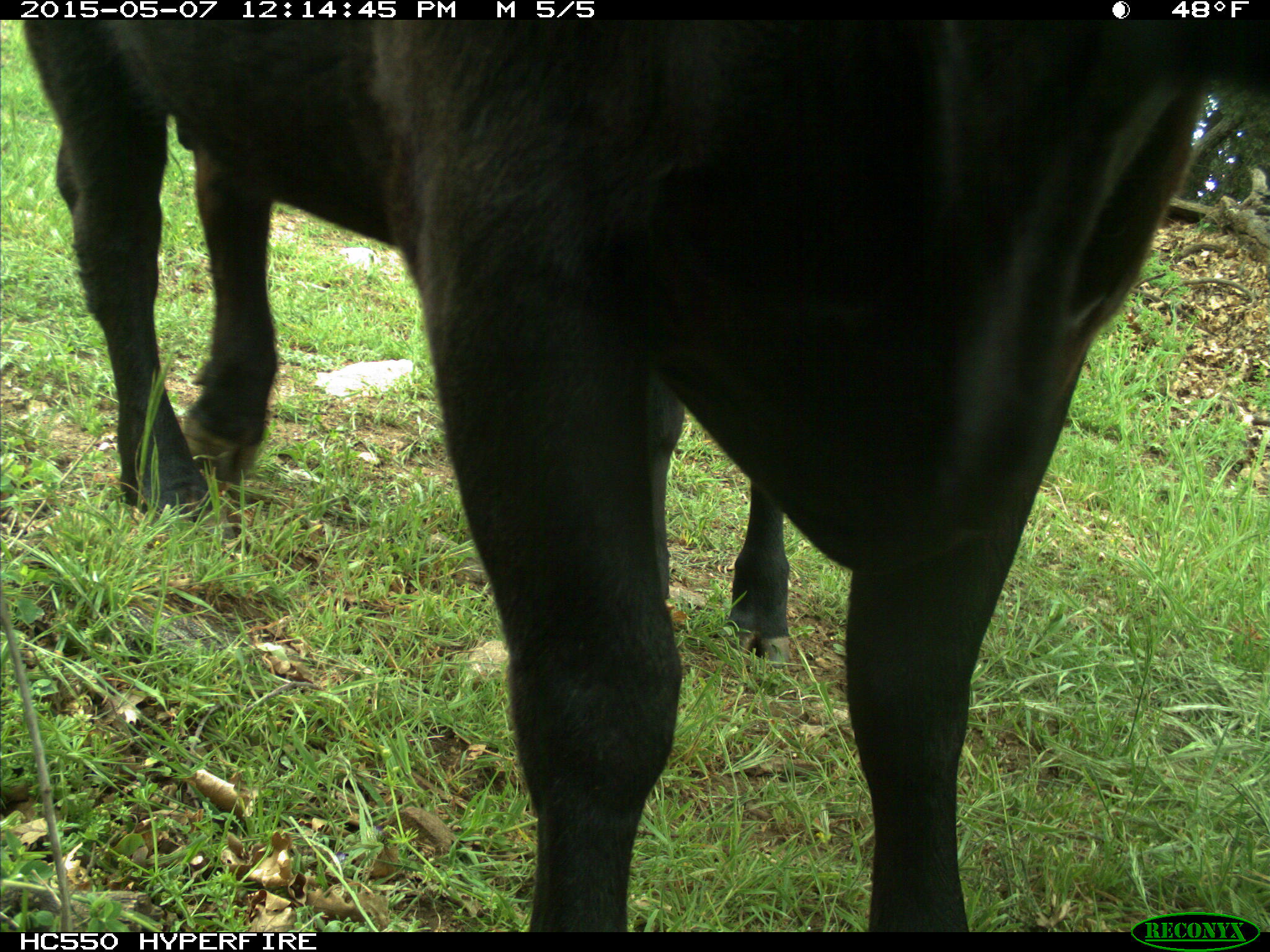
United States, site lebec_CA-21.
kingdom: Animalia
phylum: Chordata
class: Mammalia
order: Artiodactyla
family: Bovidae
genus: Bos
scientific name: Bos taurus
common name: domestic cow